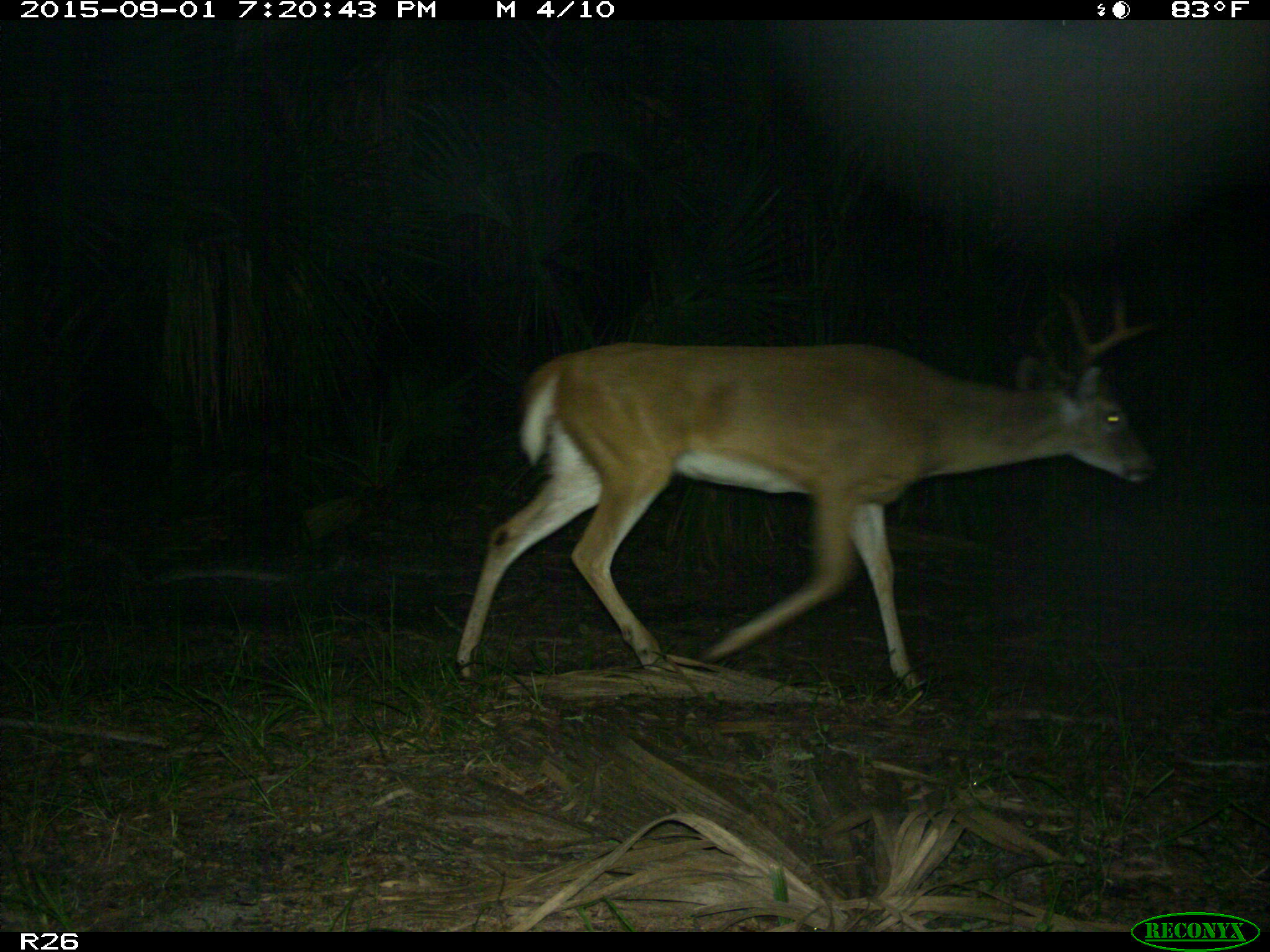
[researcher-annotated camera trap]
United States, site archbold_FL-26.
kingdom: Animalia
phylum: Chordata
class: Mammalia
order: Artiodactyla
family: Cervidae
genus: Odocoileus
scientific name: Odocoileus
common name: deer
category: unidentified deer